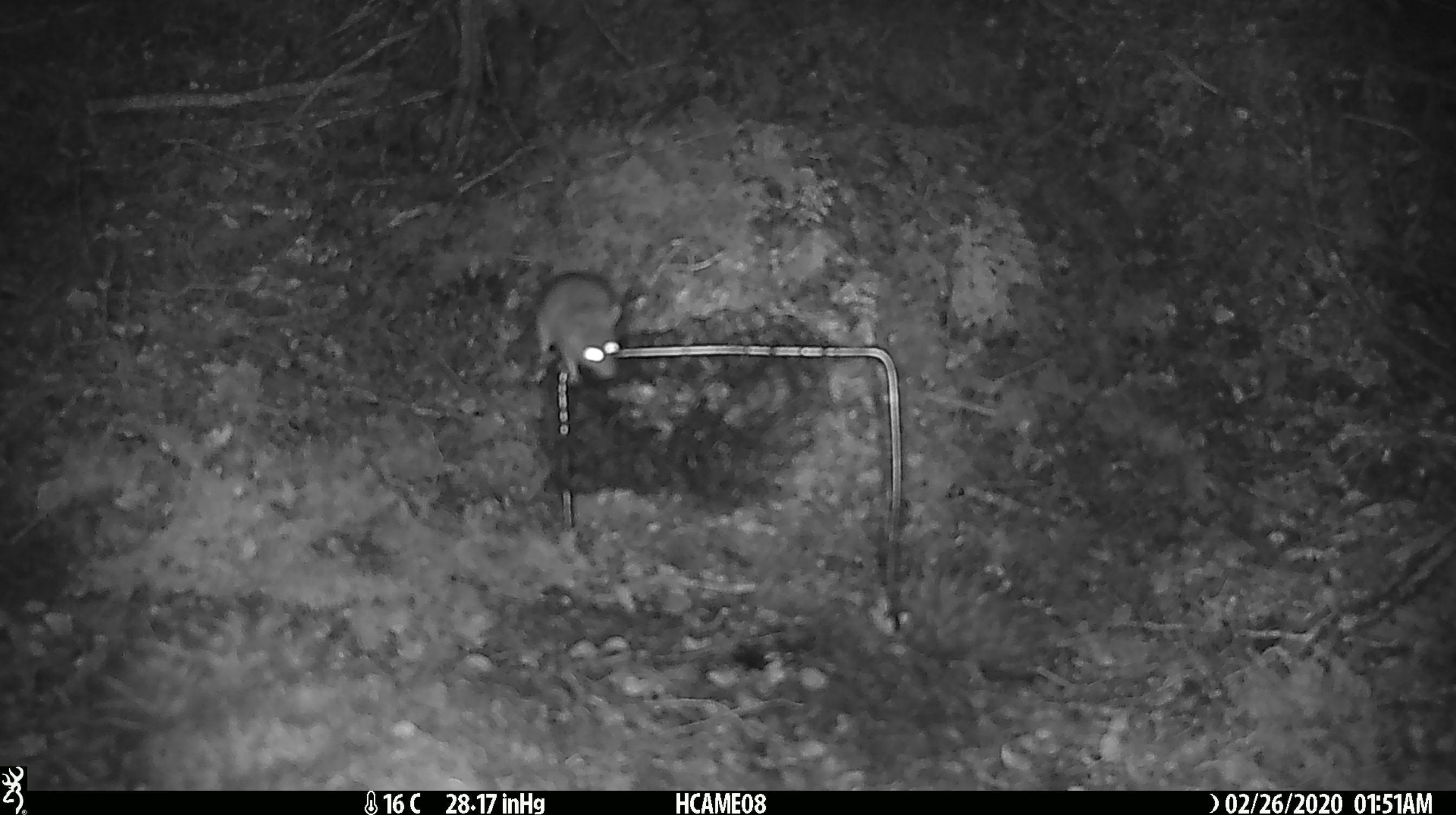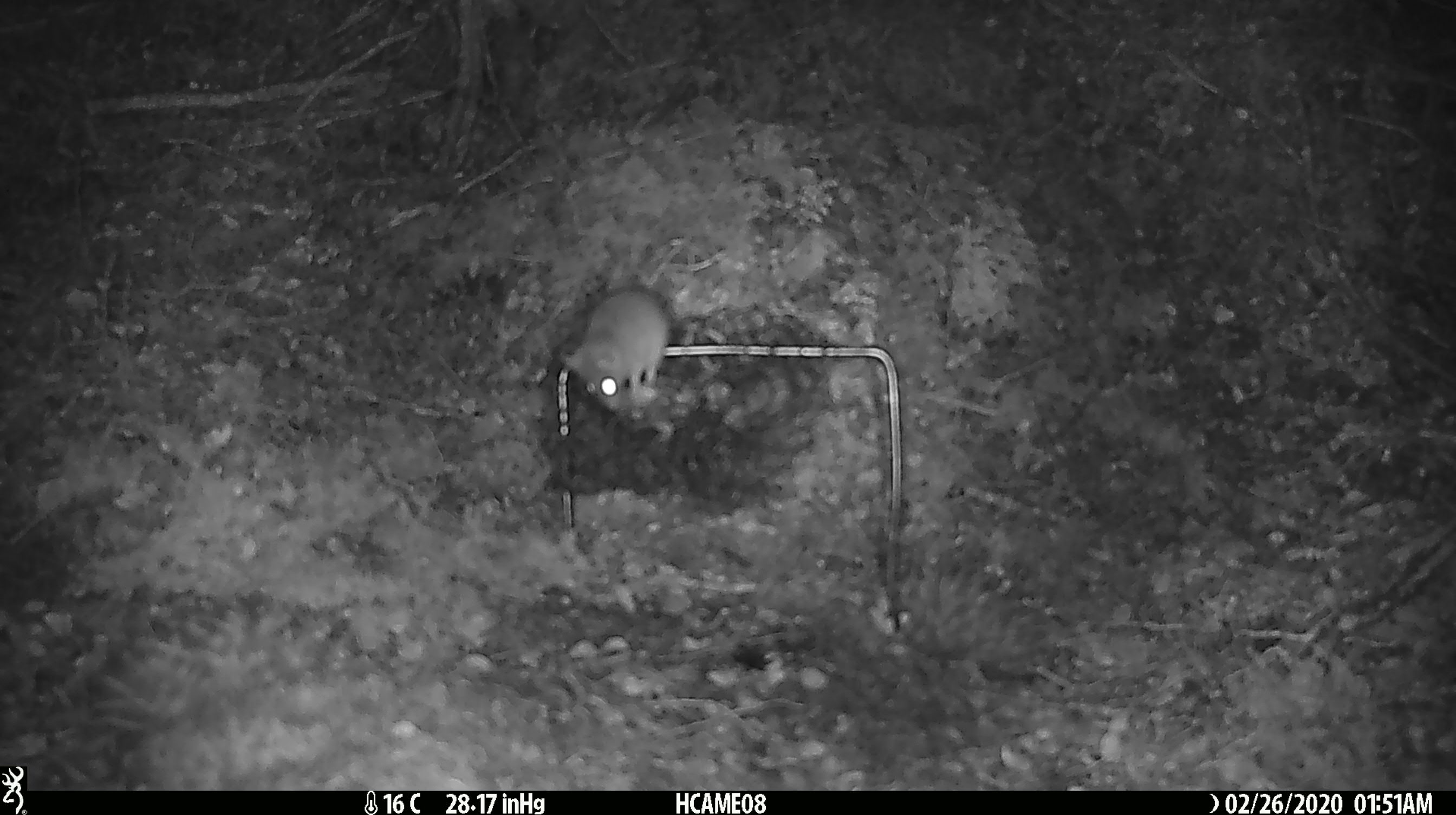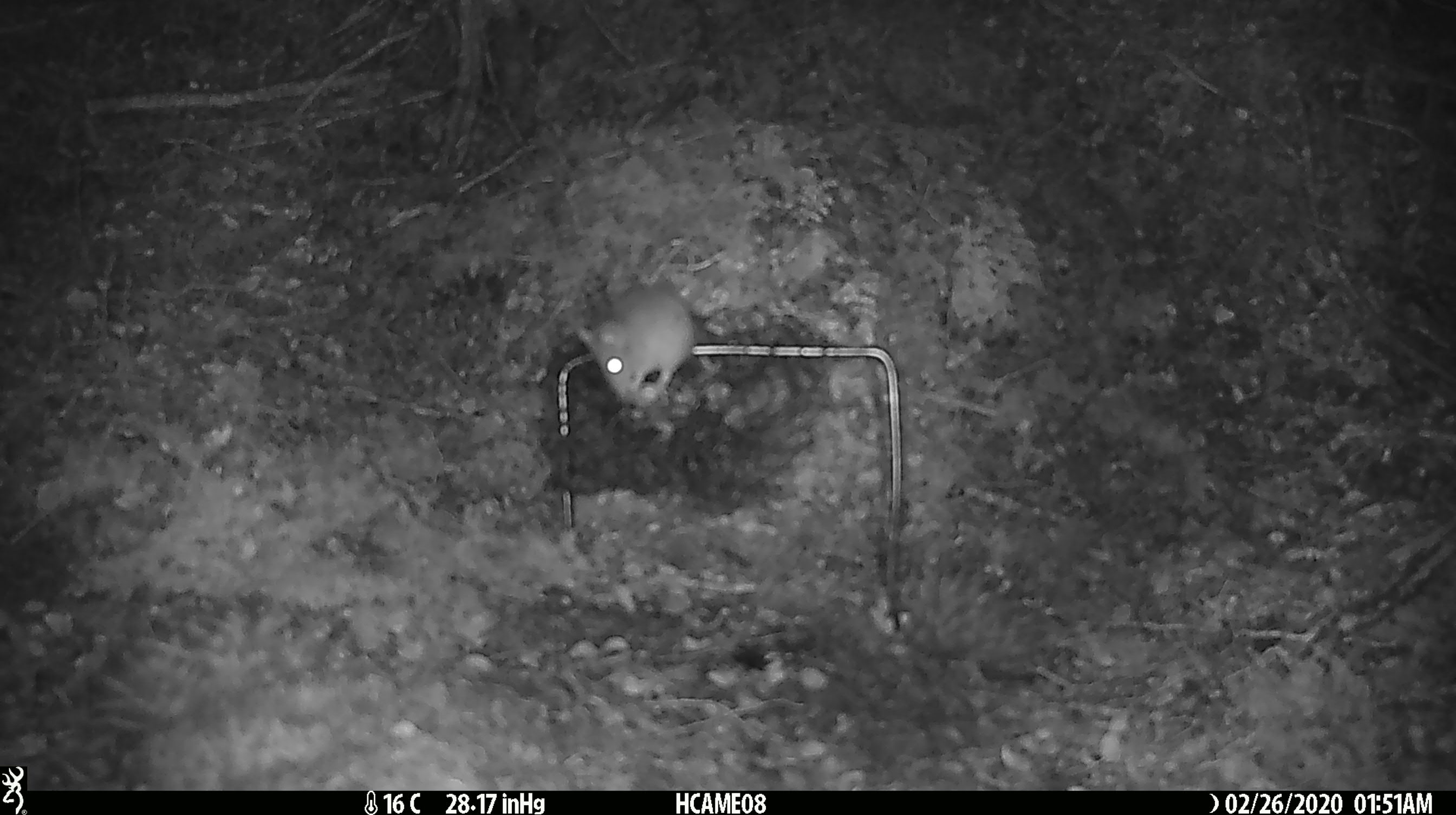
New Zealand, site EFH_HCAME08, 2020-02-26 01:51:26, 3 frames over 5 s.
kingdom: Animalia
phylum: Chordata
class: Mammalia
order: Rodentia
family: Muridae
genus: Mus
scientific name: Mus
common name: mouse